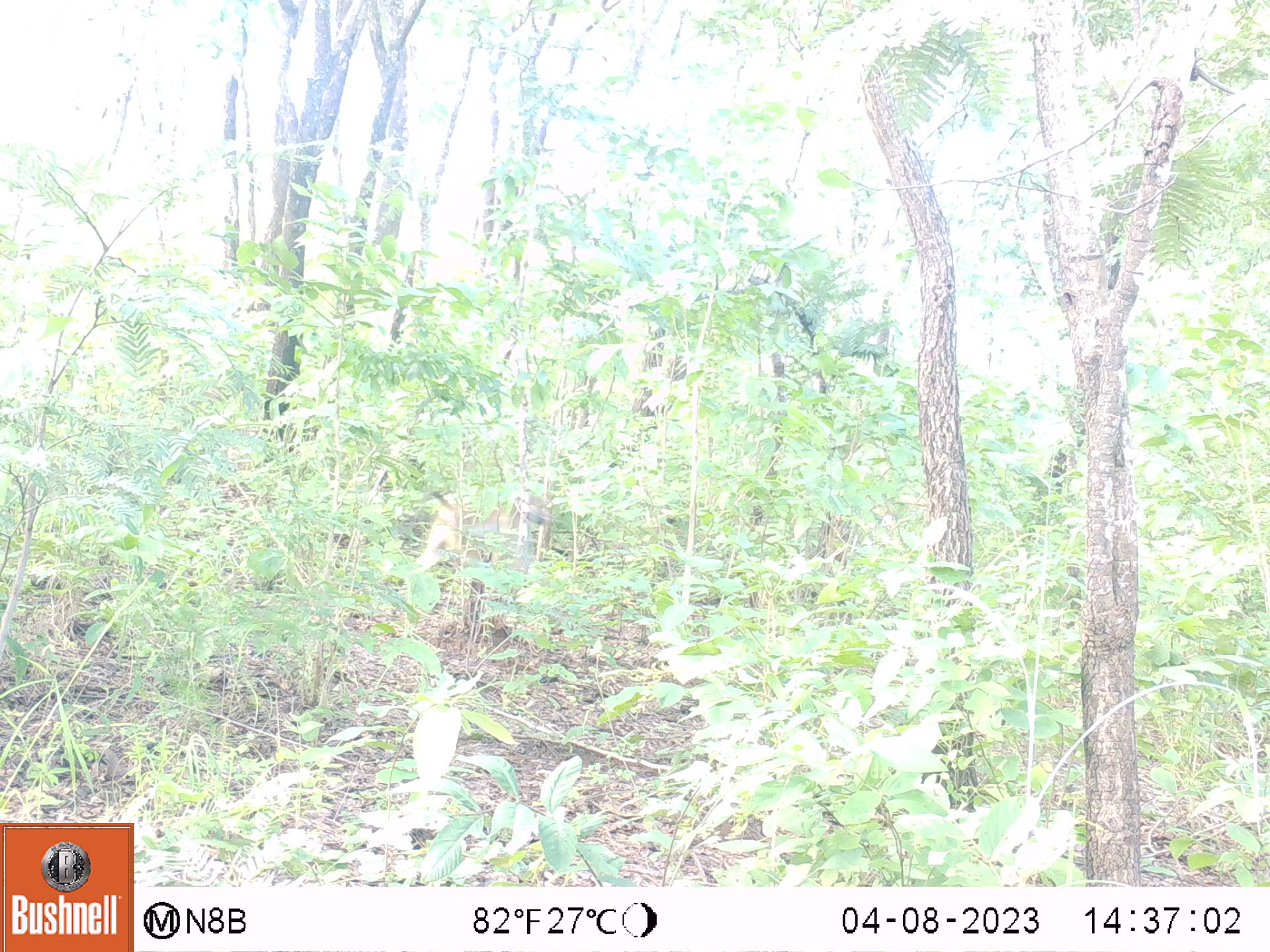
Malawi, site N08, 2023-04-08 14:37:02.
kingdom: Animalia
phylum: Chordata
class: Mammalia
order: Primates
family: Cercopithecidae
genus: Papio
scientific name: Papio cynocephalus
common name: yellow baboon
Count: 1.